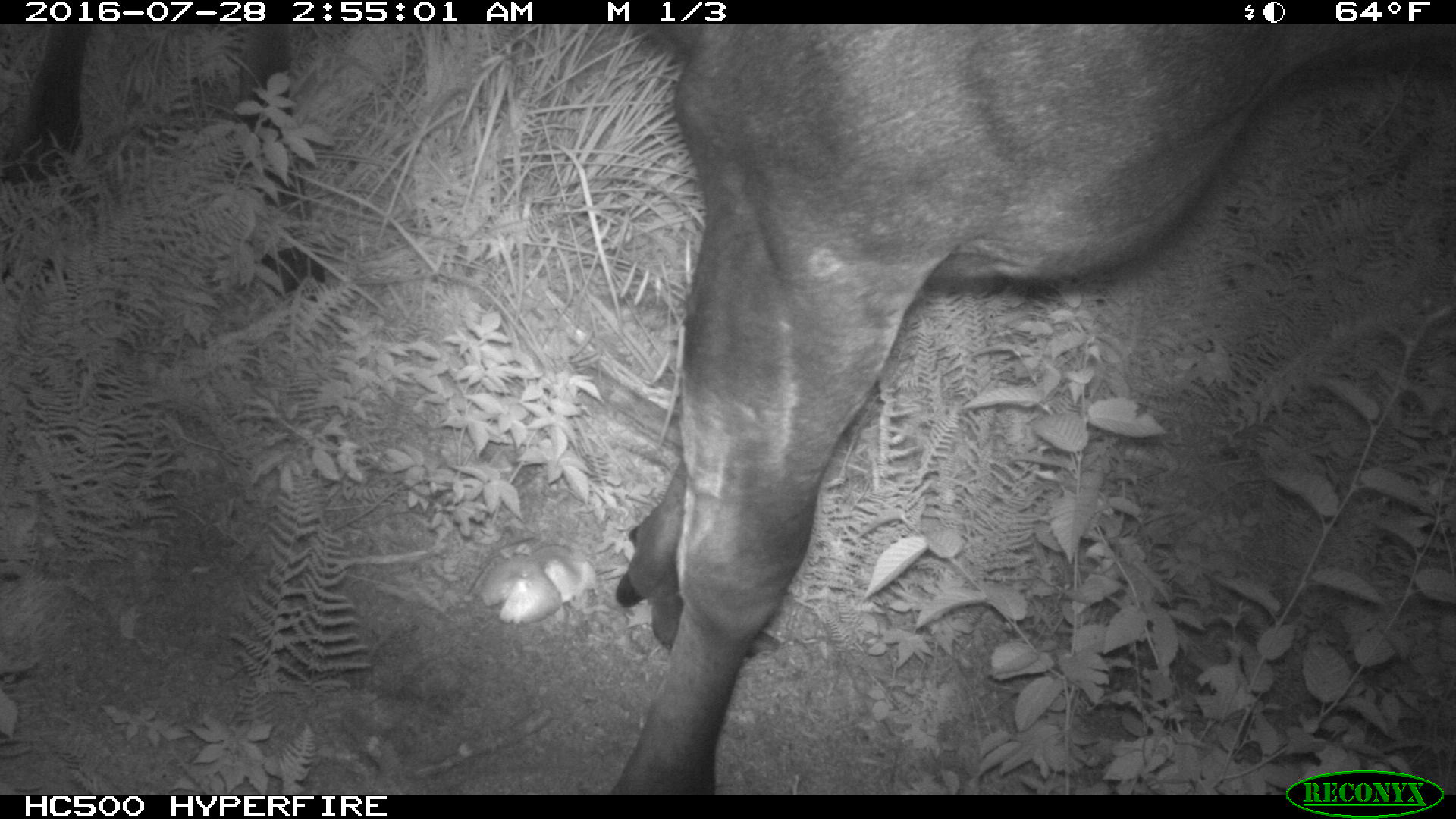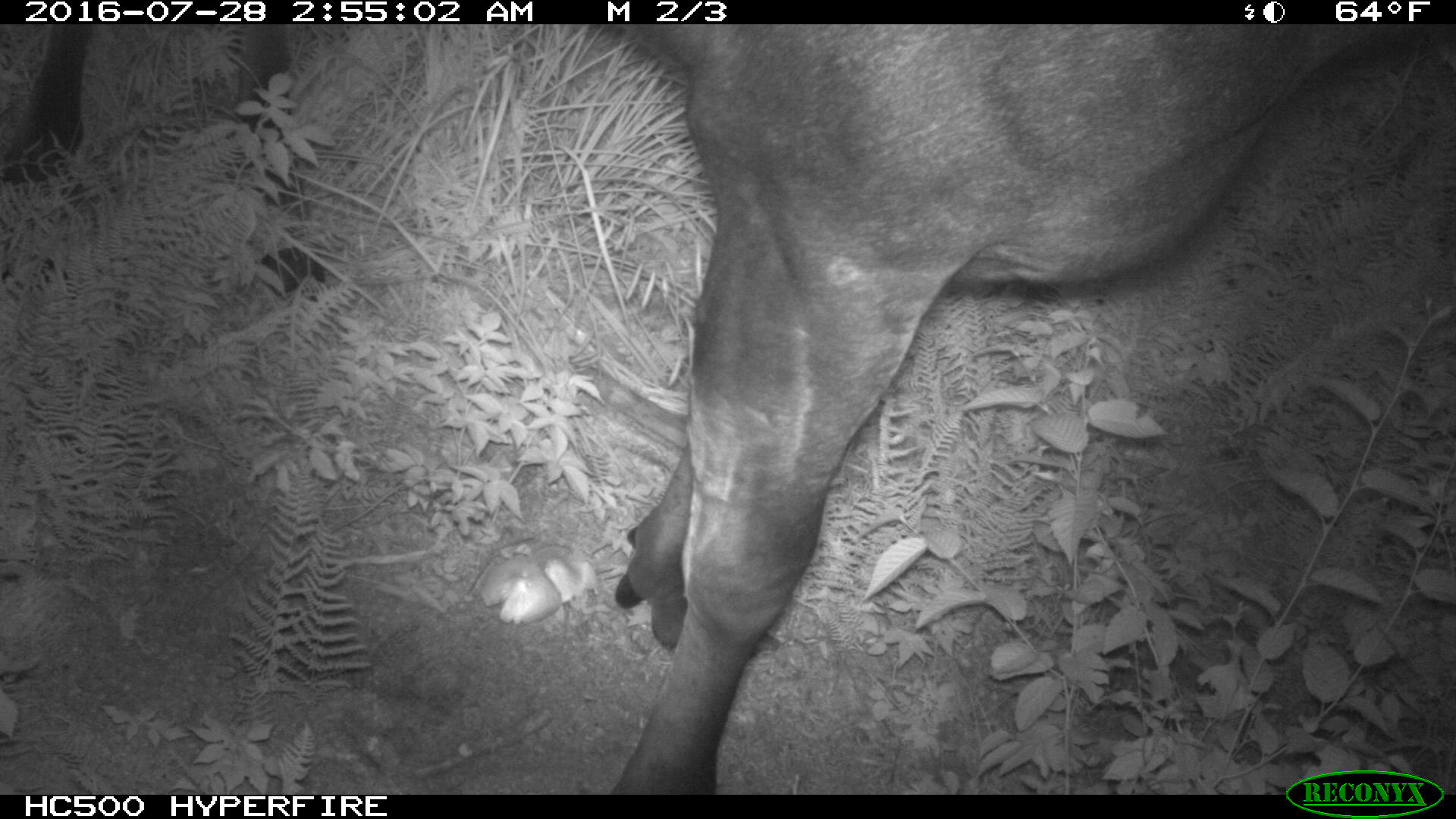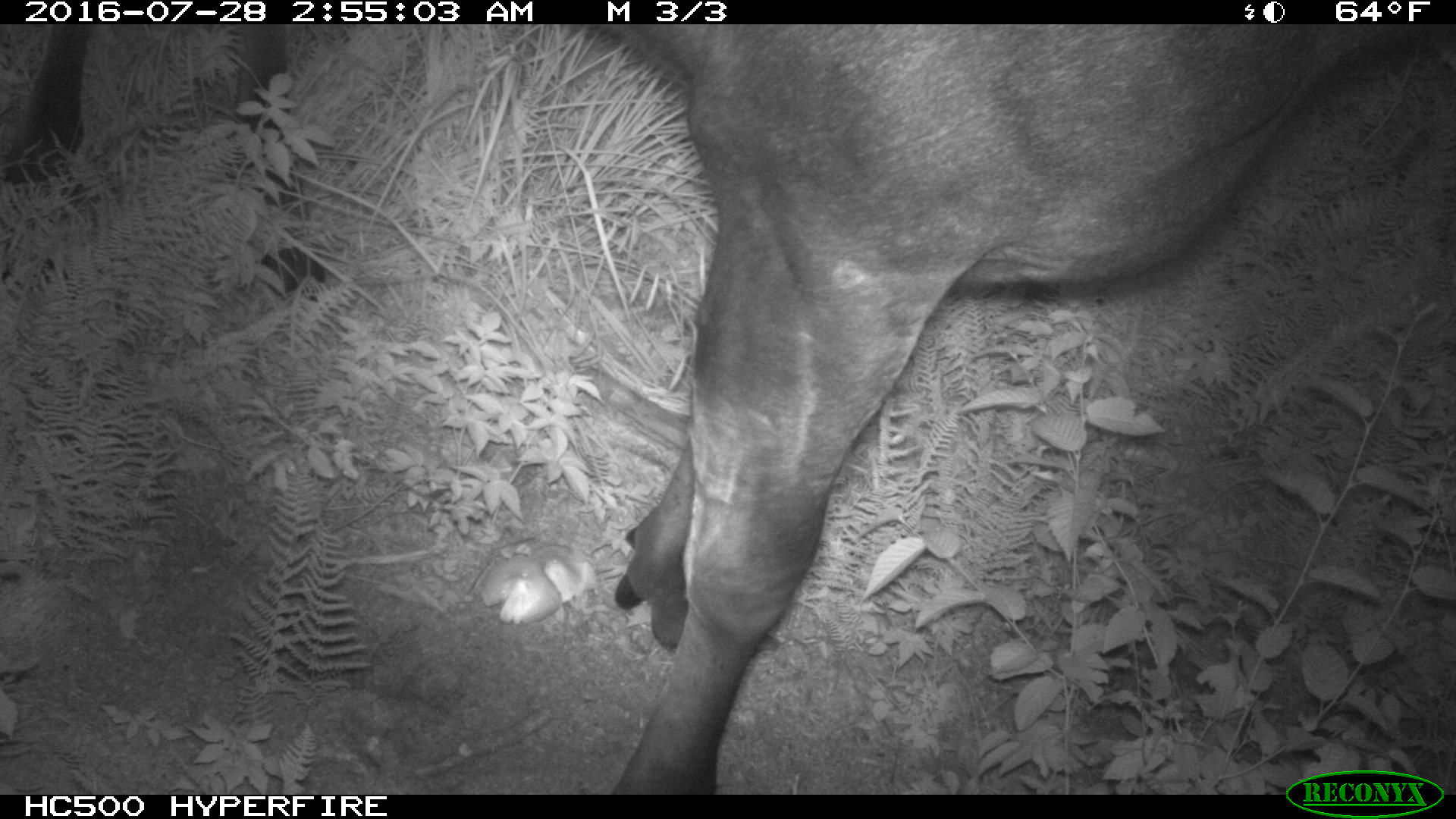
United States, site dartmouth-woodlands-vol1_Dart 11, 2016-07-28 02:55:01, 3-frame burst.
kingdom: Animalia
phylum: Chordata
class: Mammalia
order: Artiodactyla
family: Cervidae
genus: Alces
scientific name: Alces alces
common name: moose